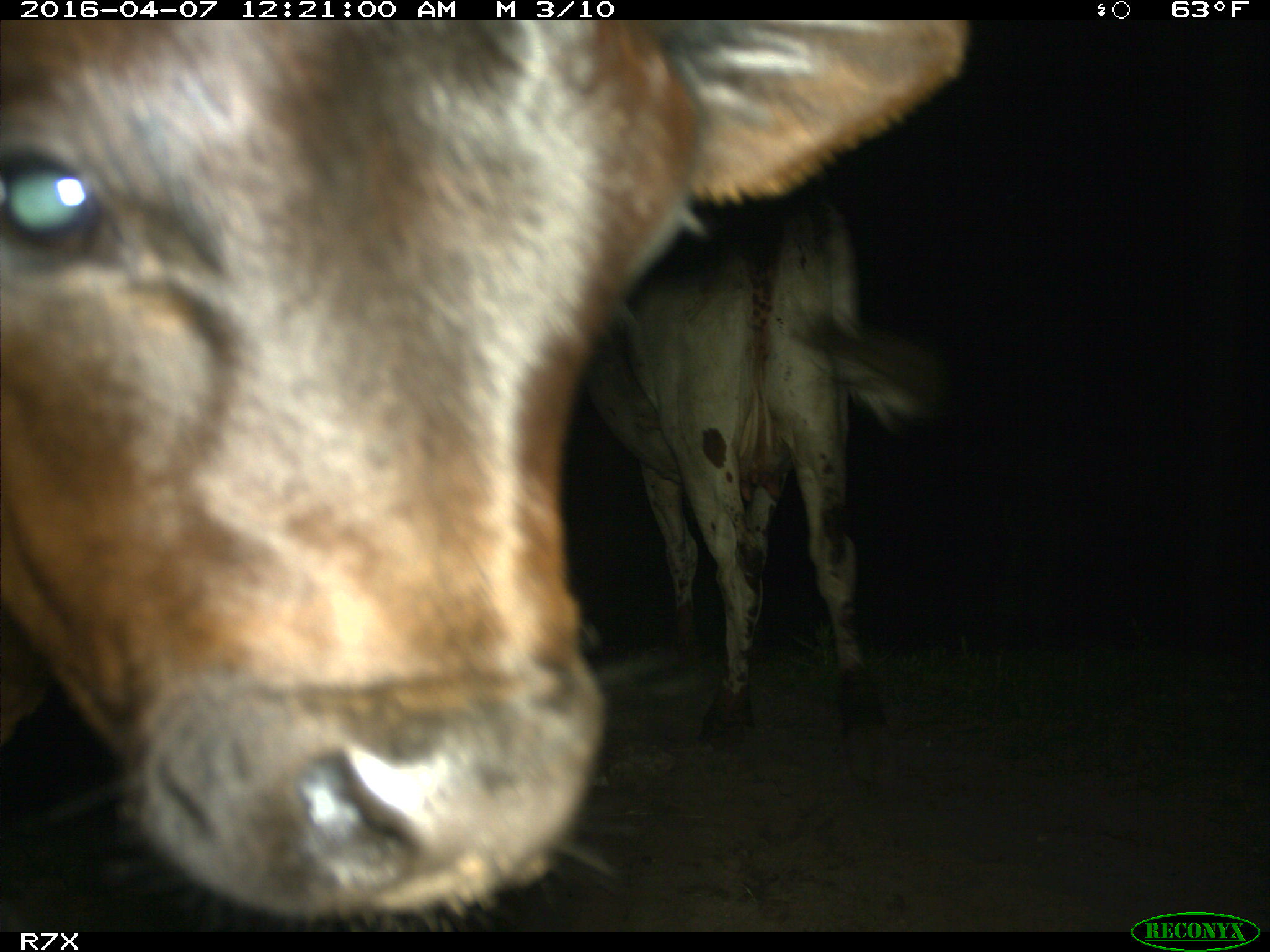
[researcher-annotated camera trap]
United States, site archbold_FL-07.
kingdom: Animalia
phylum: Chordata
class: Mammalia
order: Artiodactyla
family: Bovidae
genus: Bos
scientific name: Bos taurus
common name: domestic cow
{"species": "Bos taurus (domestic cow)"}